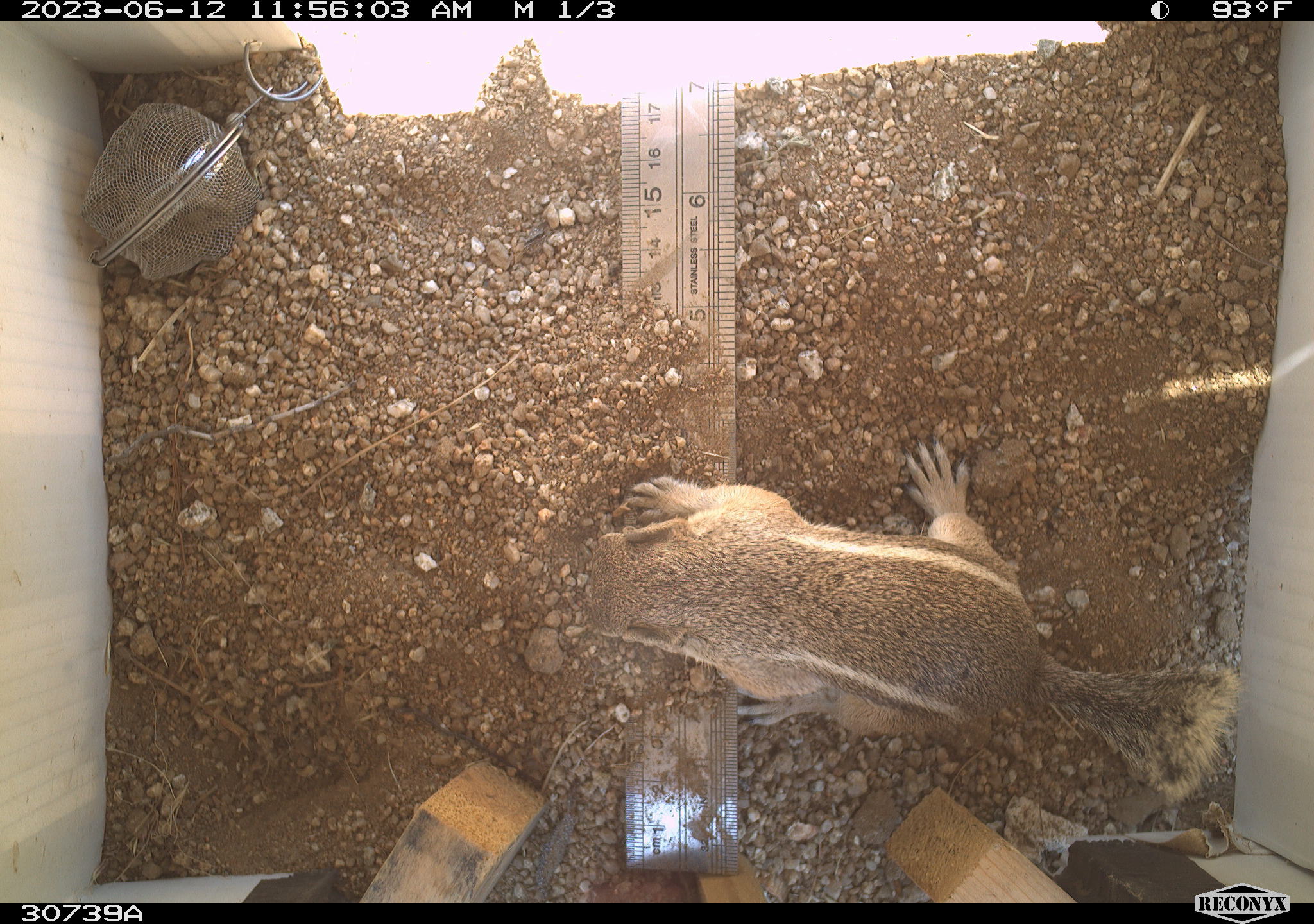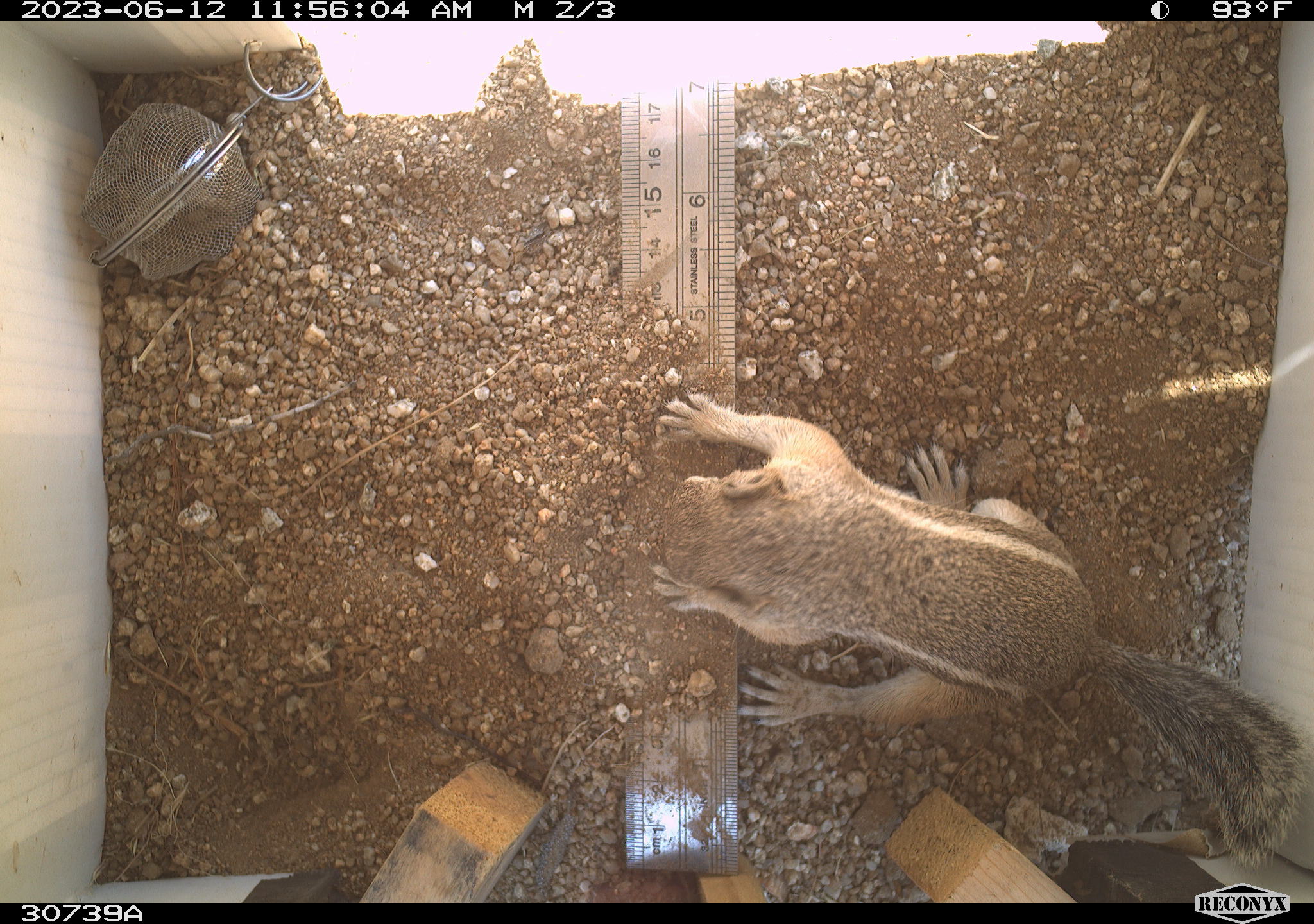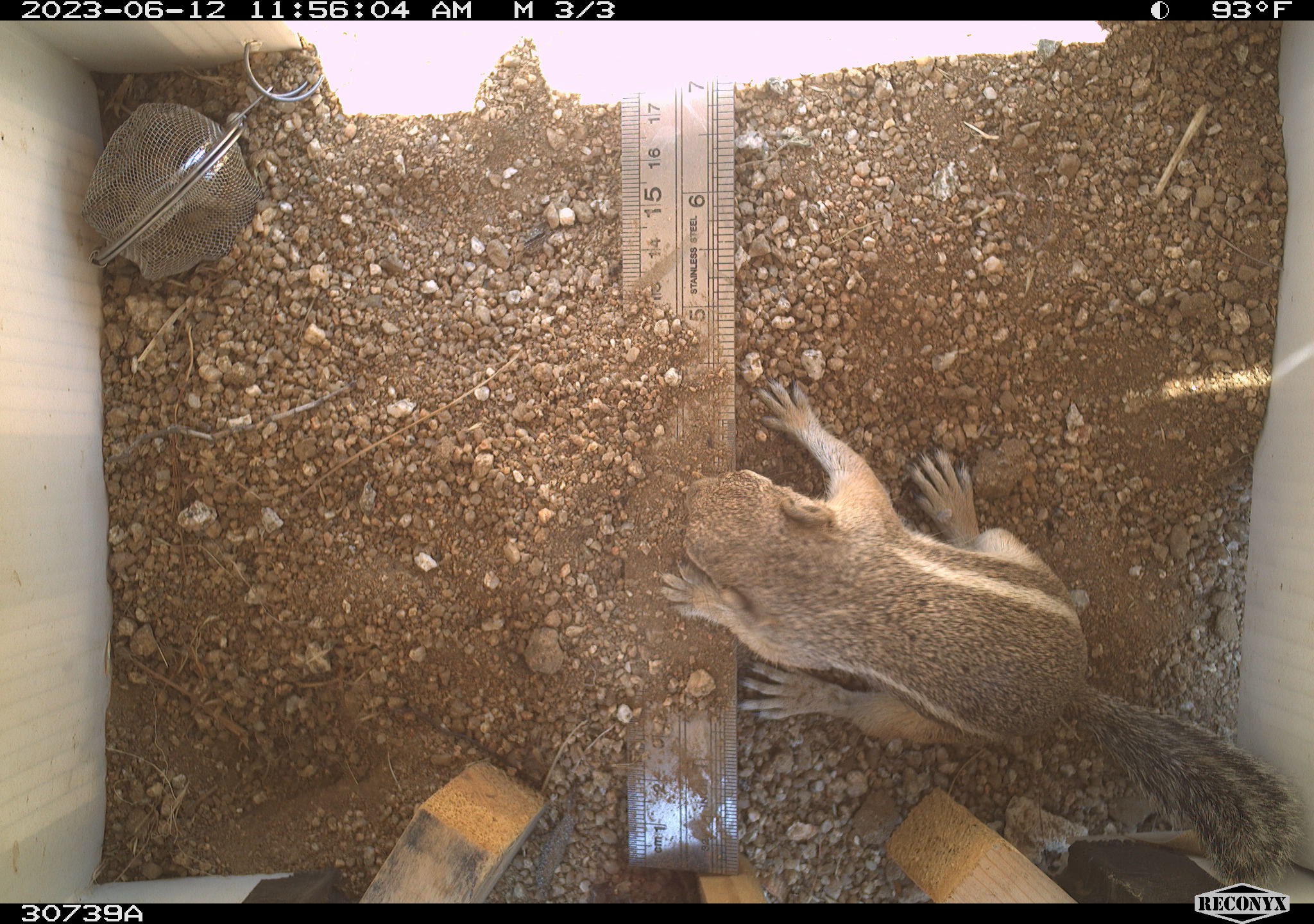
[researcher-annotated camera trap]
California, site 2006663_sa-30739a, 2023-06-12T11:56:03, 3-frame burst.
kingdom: Animalia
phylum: Chordata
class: Mammalia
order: Rodentia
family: Sciuridae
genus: Ammospermophilus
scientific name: Ammospermophilus leucurus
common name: white-tailed antelope squirrel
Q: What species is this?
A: White-tailed antelope squirrel (Ammospermophilus leucurus).